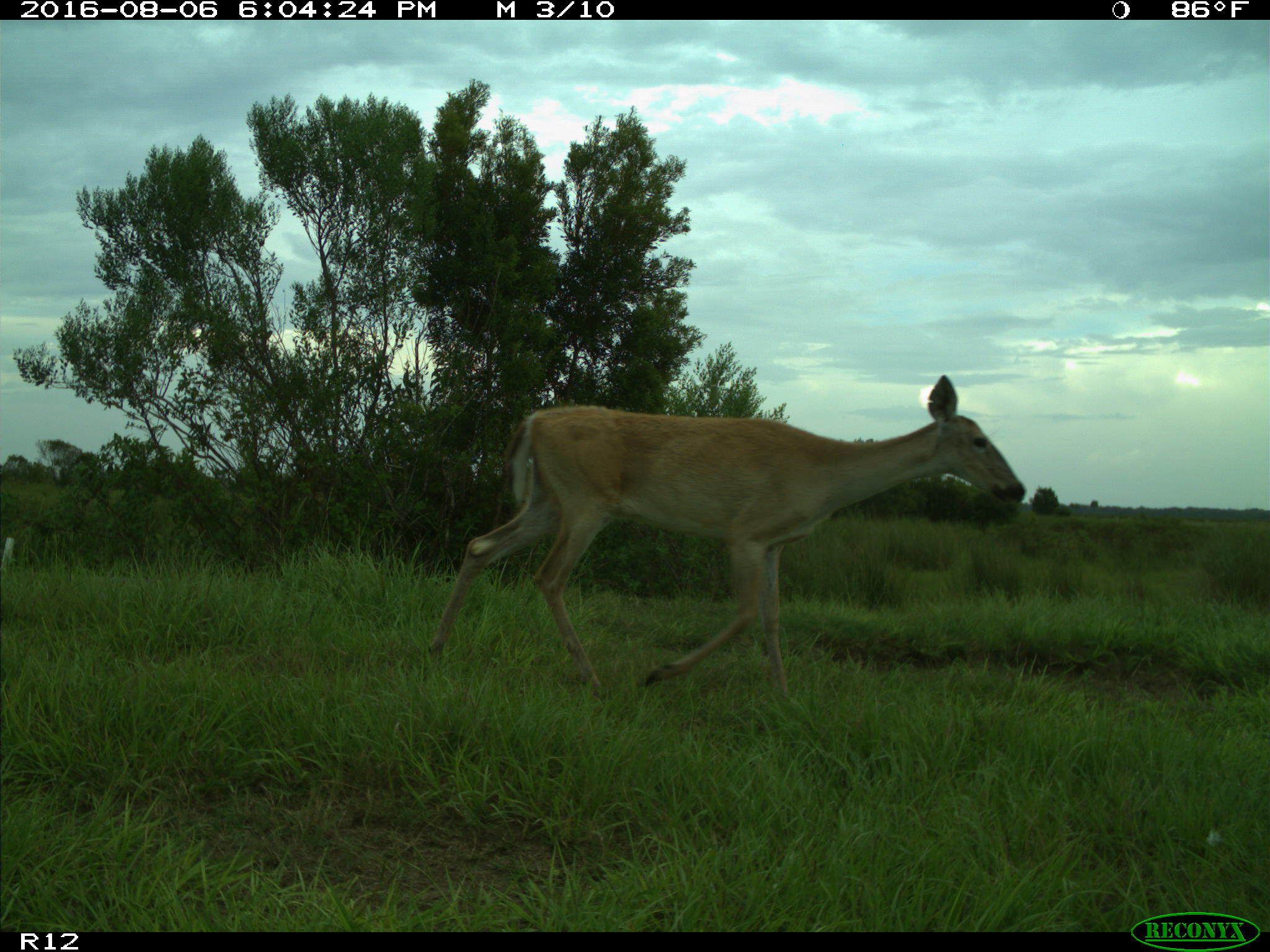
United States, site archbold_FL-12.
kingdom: Animalia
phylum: Chordata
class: Mammalia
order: Artiodactyla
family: Cervidae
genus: Odocoileus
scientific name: Odocoileus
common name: deer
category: unidentified deer